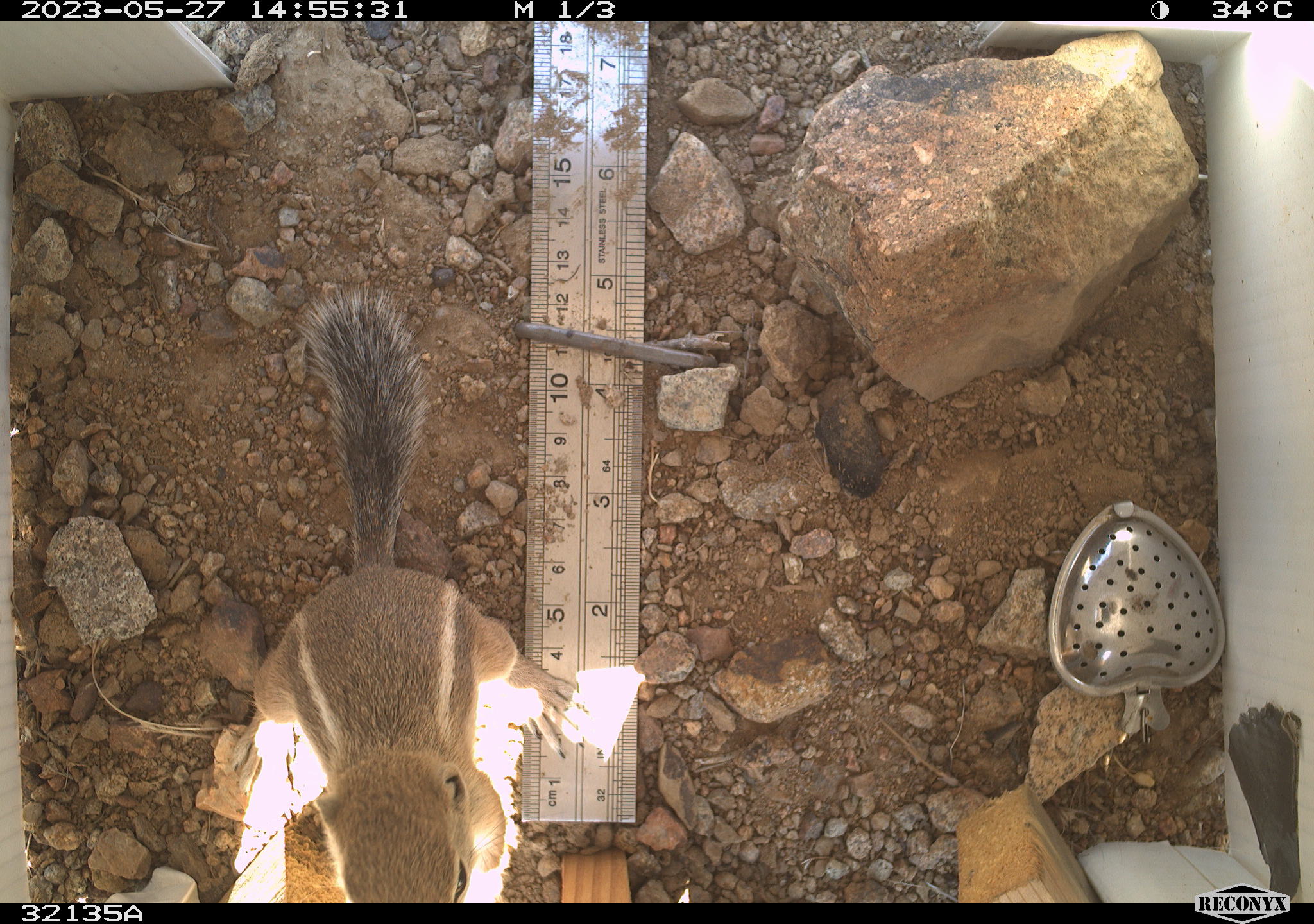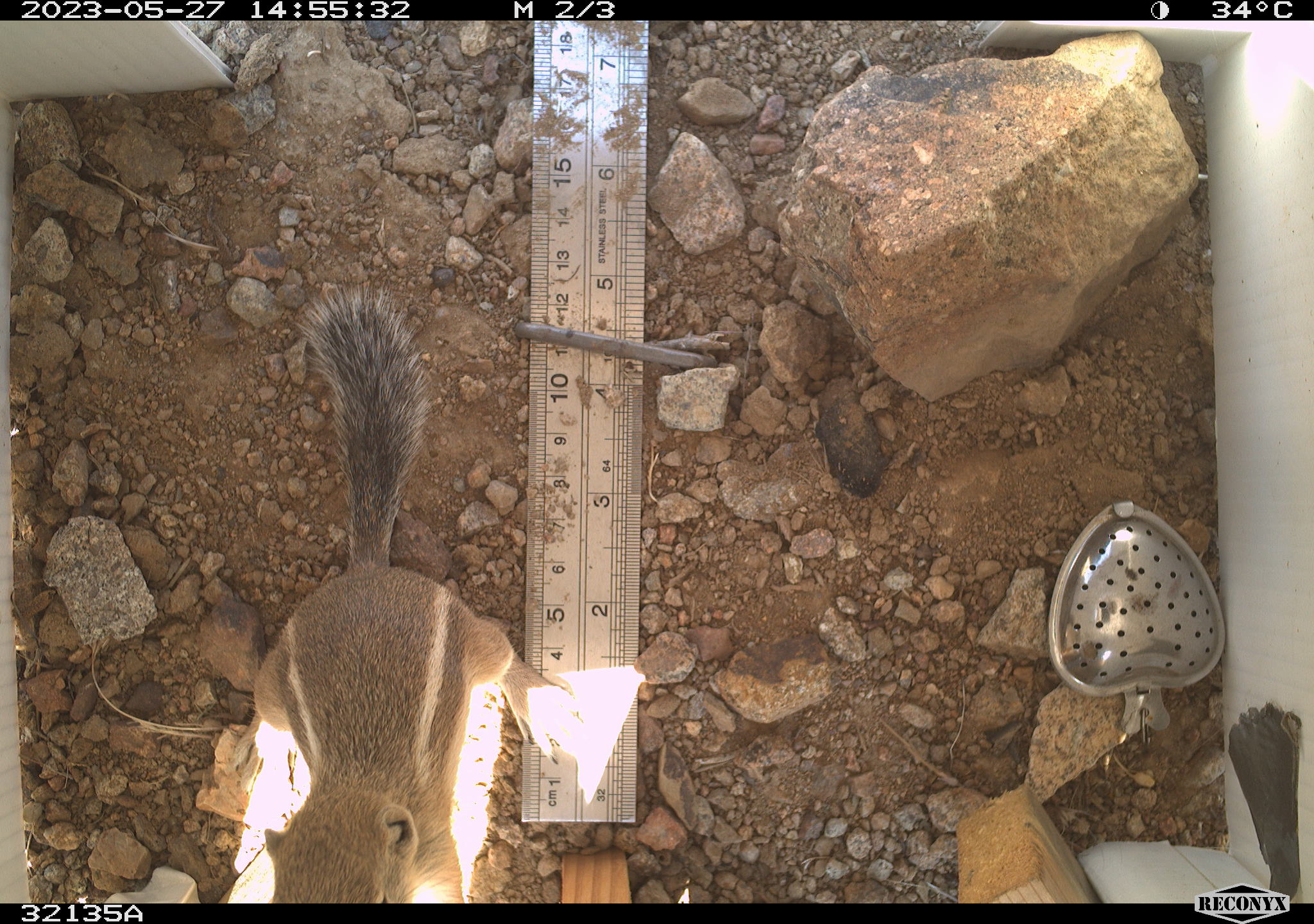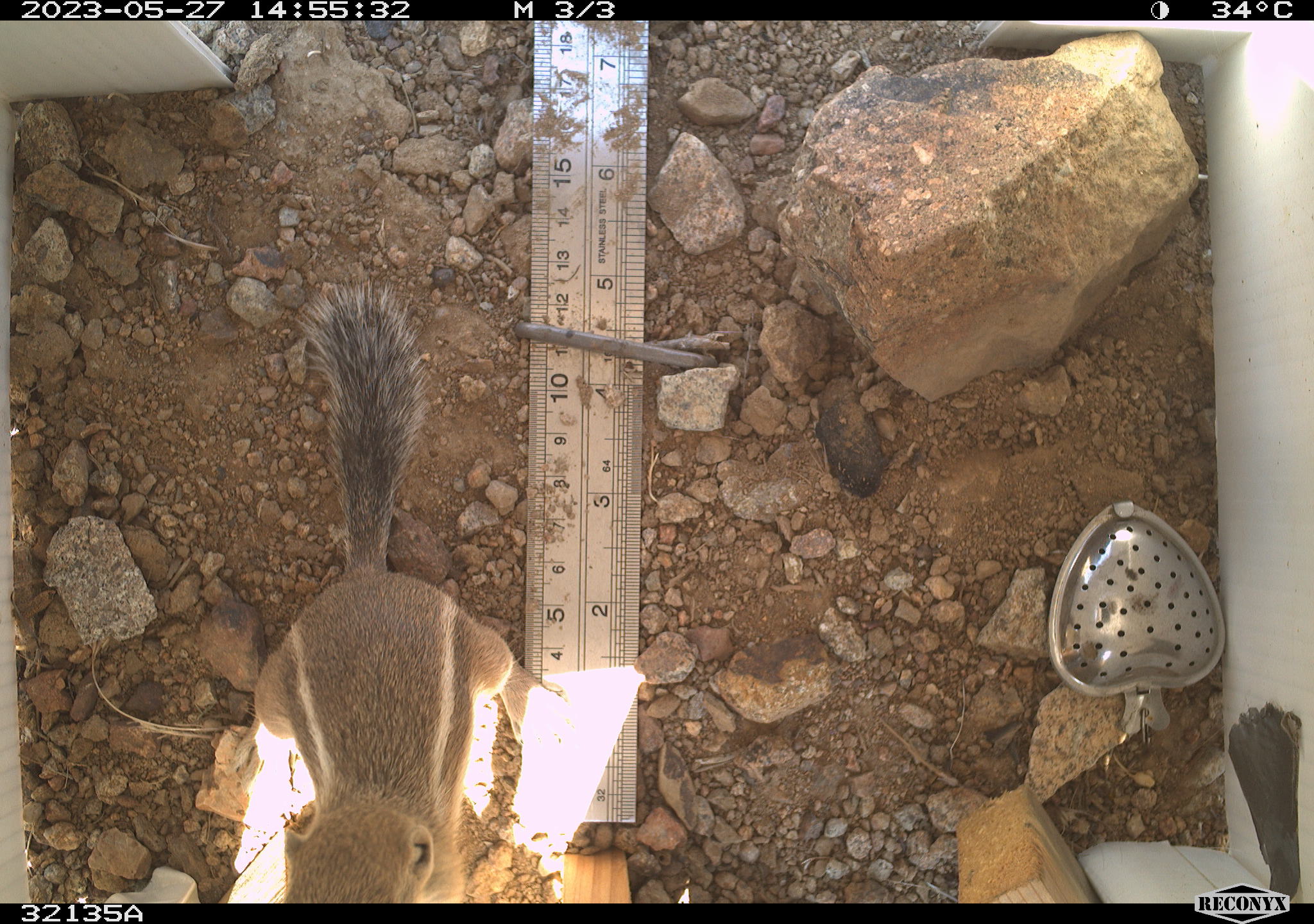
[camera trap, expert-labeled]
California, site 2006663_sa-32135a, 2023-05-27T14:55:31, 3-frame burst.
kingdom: Animalia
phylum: Chordata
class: Mammalia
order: Rodentia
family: Sciuridae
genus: Ammospermophilus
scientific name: Ammospermophilus leucurus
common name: white-tailed antelope squirrel